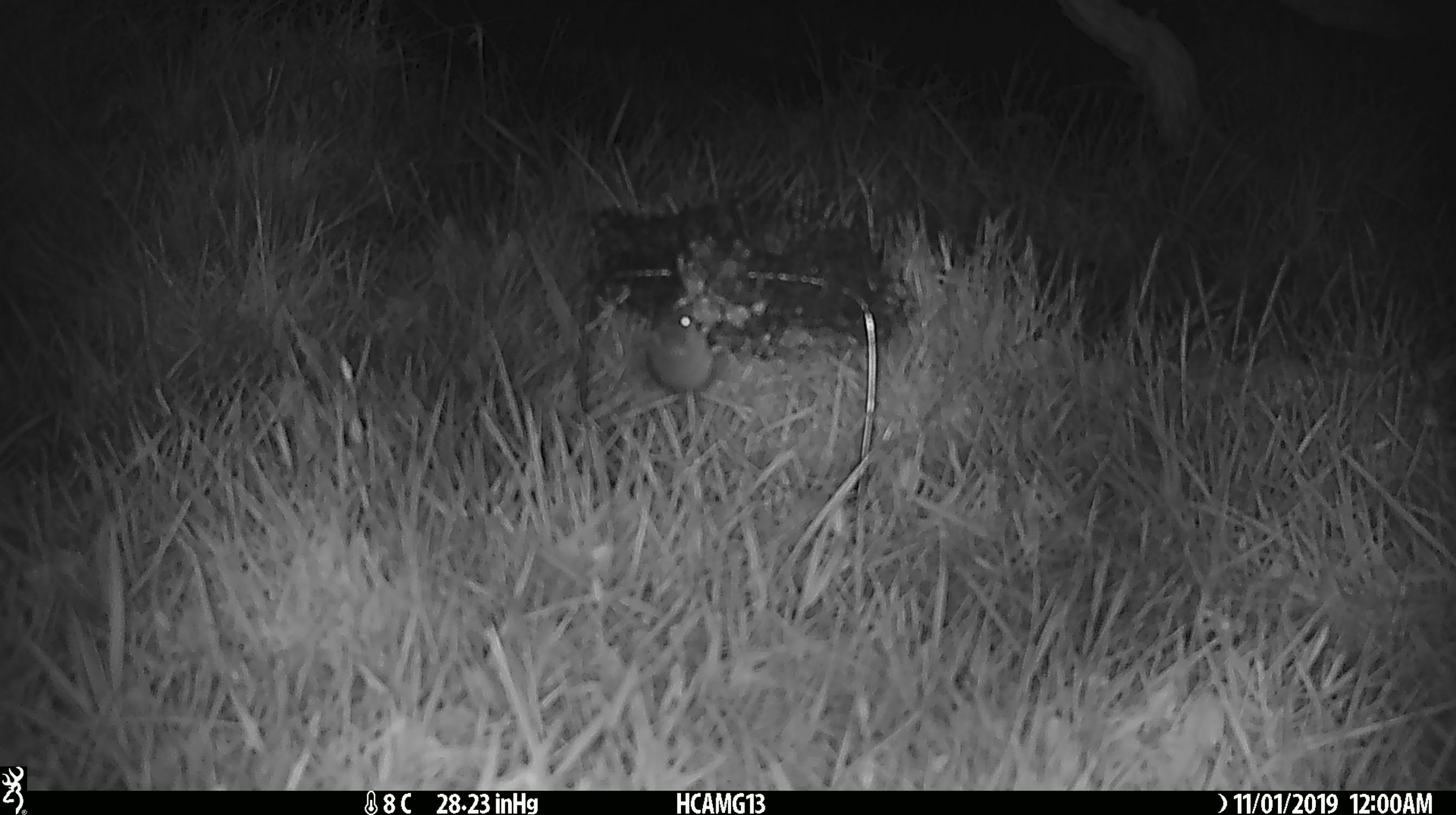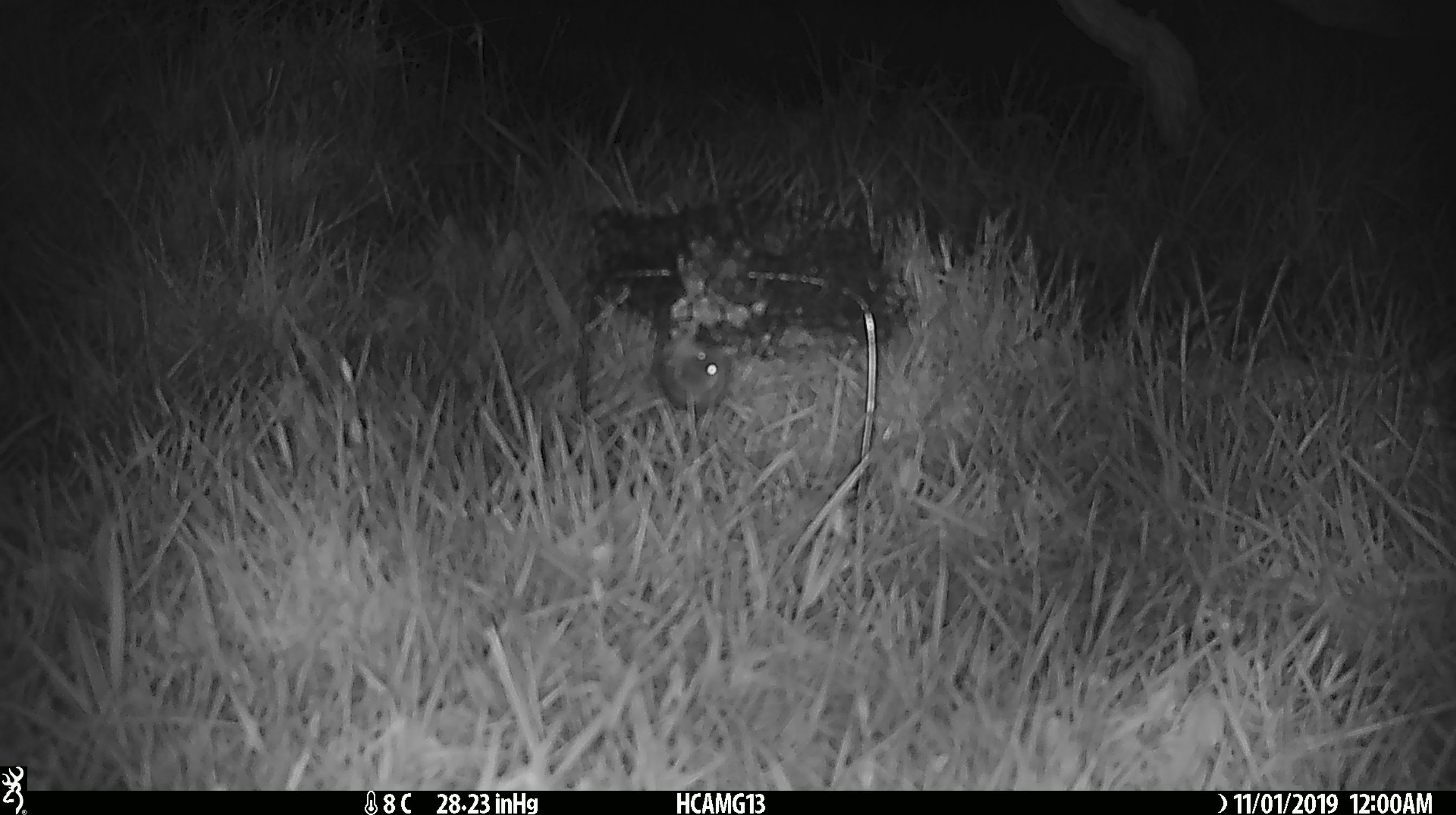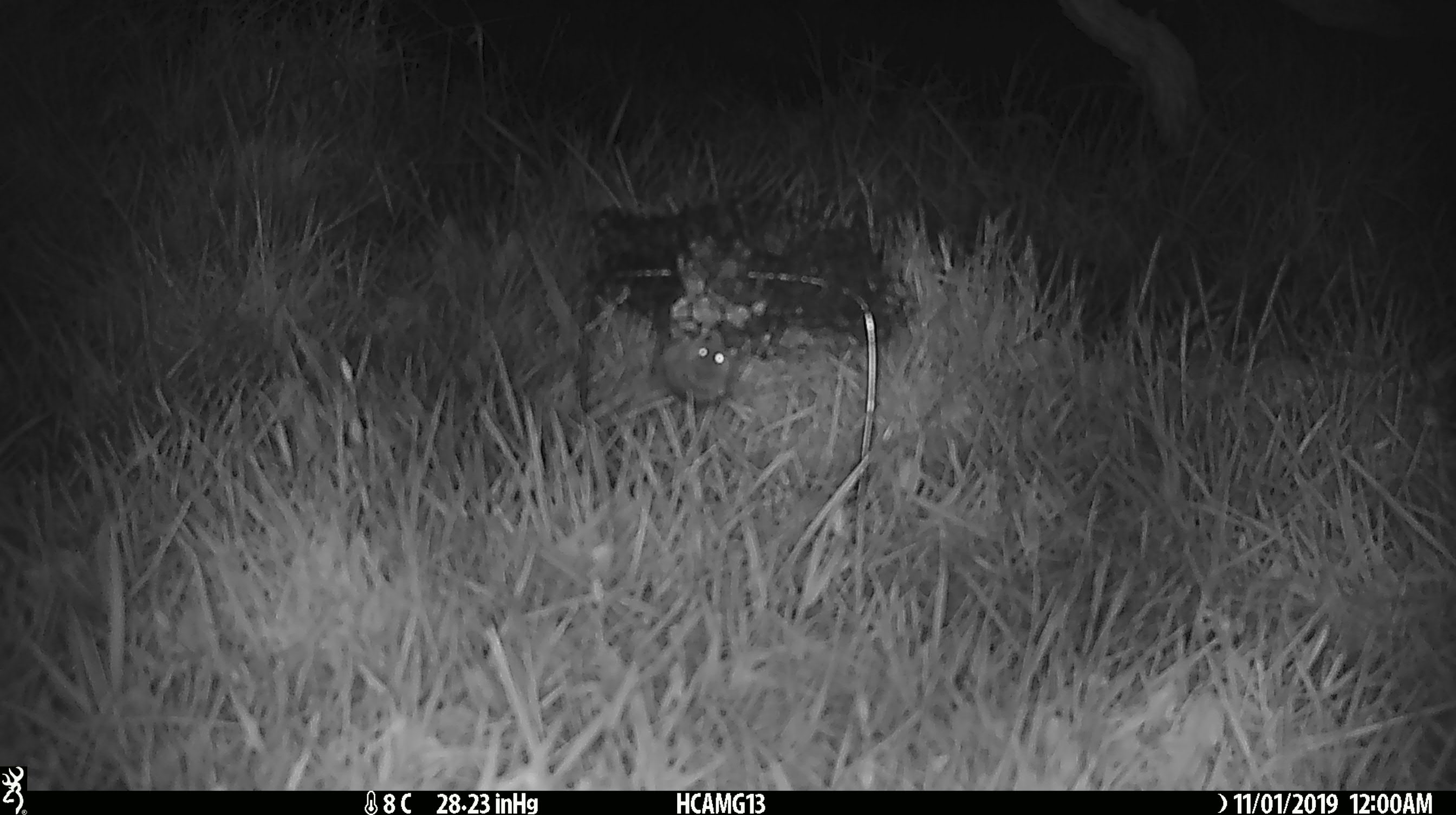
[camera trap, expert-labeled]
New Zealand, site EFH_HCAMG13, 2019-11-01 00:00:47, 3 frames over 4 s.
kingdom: Animalia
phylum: Chordata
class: Mammalia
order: Rodentia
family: Muridae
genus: Mus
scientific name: Mus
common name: mouse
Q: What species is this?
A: Mouse (Mus).